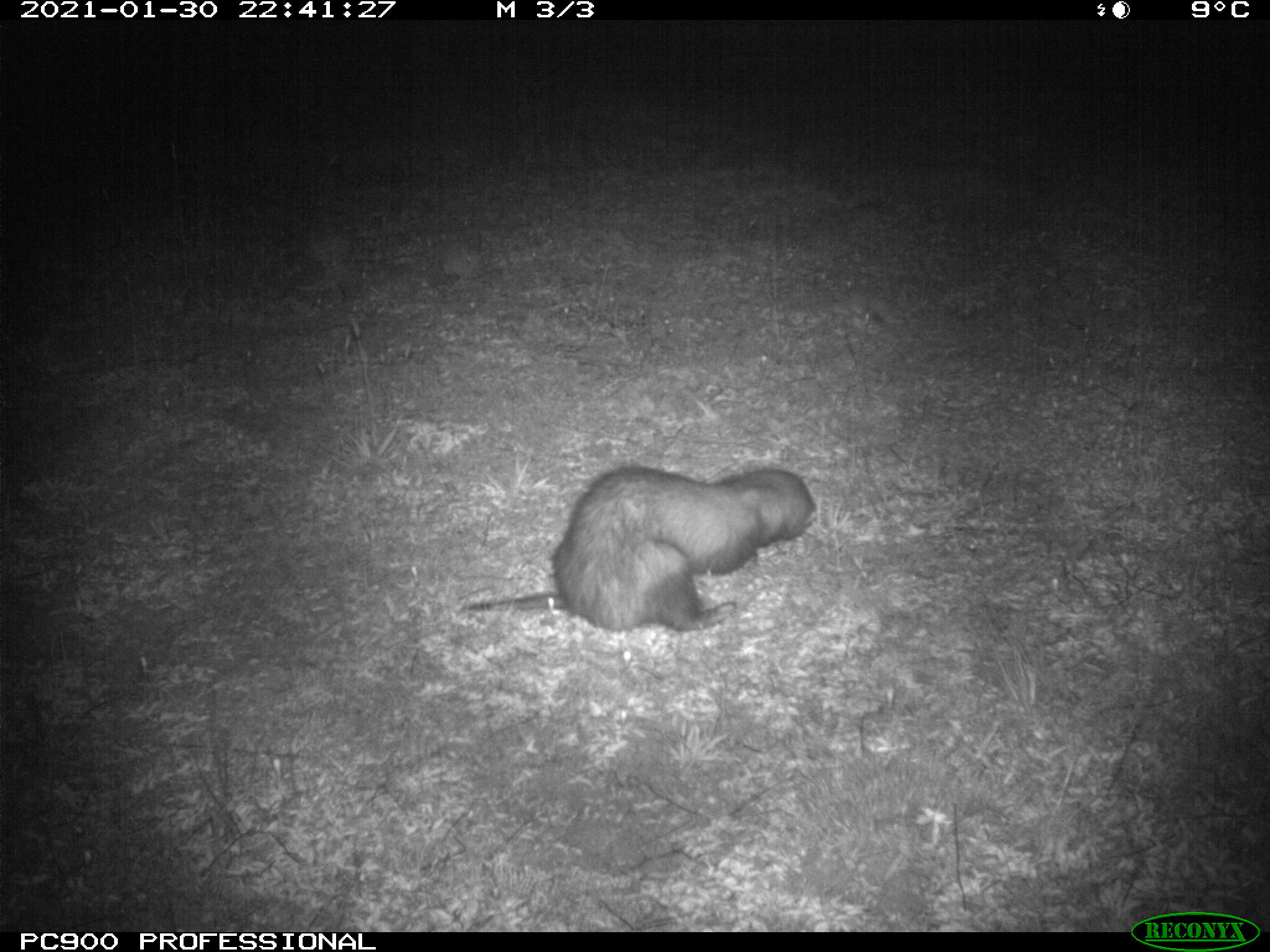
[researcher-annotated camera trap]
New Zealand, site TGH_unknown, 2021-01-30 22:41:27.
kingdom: Animalia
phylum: Chordata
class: Mammalia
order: Carnivora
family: Mustelidae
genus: Mustela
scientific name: Mustela furo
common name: ferret